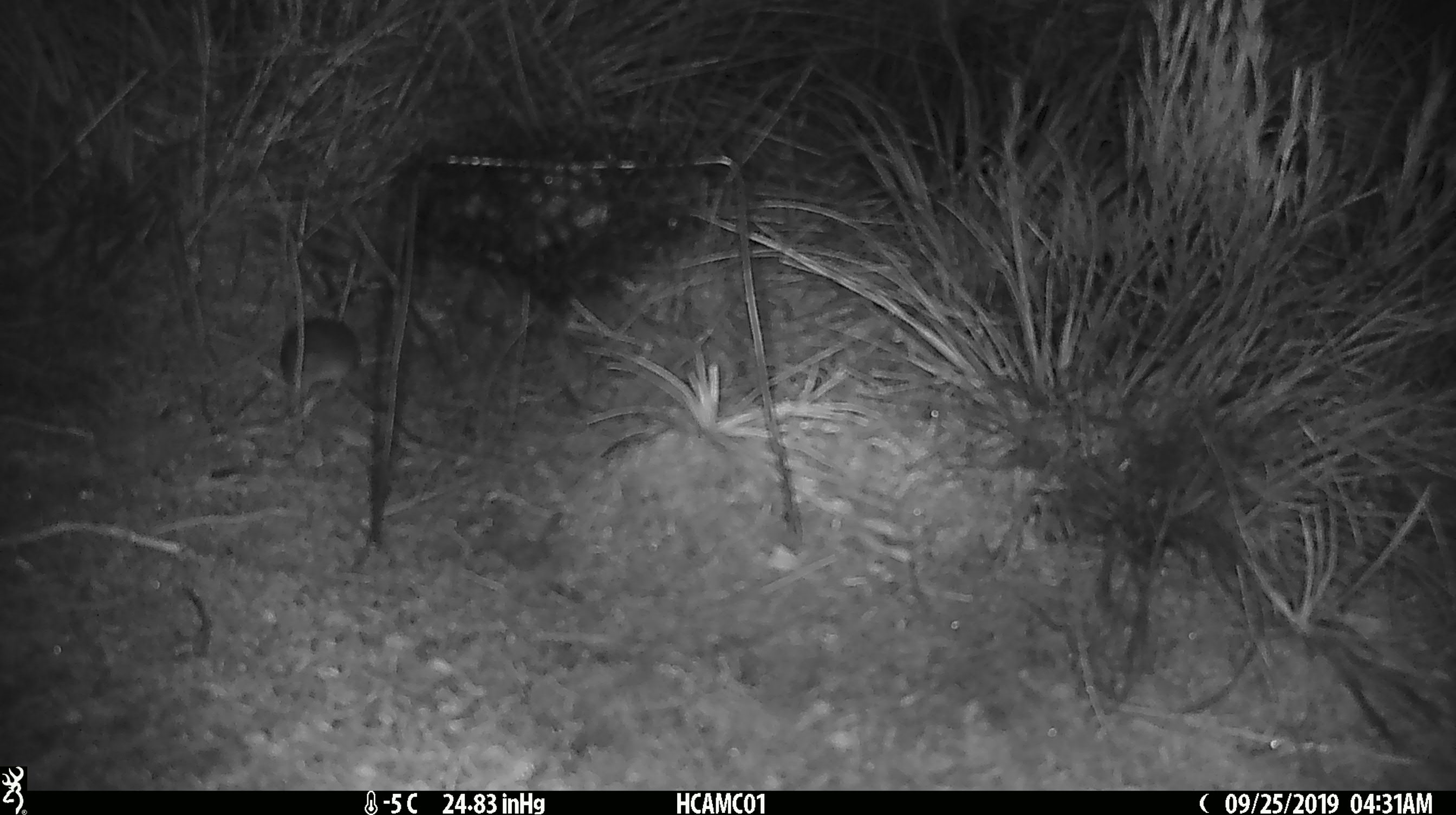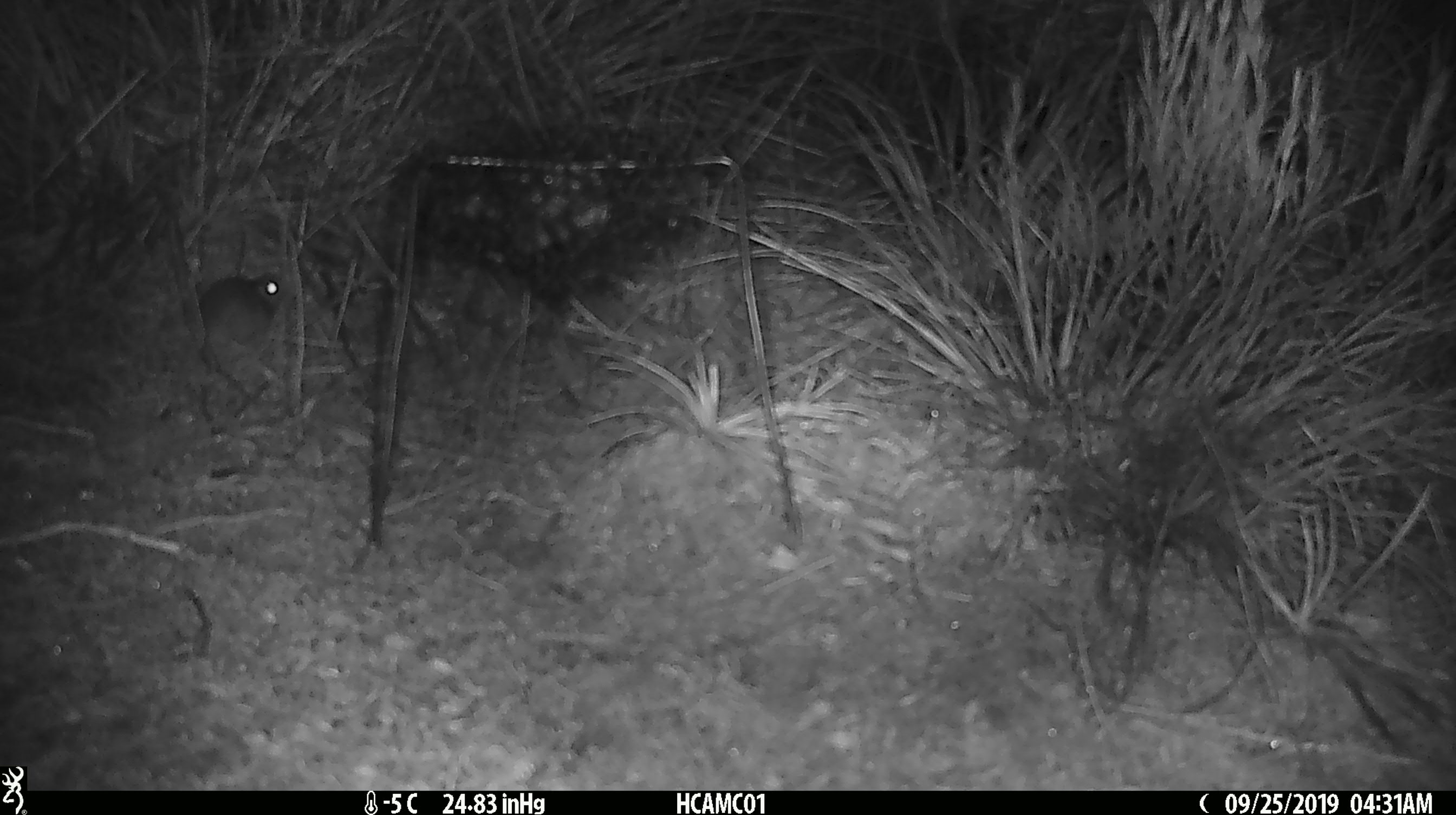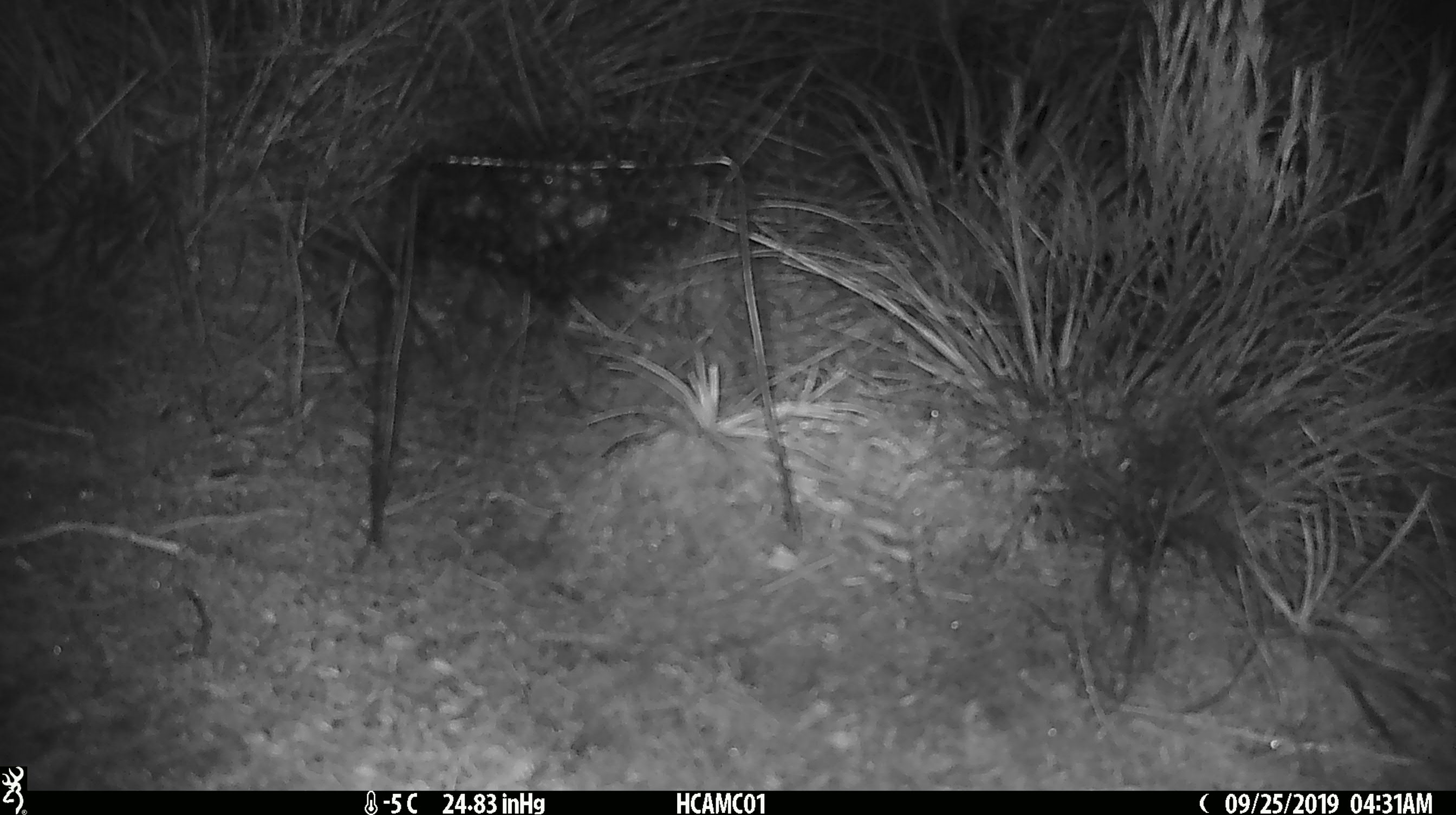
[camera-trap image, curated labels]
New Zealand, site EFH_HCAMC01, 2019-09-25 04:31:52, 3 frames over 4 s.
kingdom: Animalia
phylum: Chordata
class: Mammalia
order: Rodentia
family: Muridae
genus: Mus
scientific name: Mus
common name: mouse